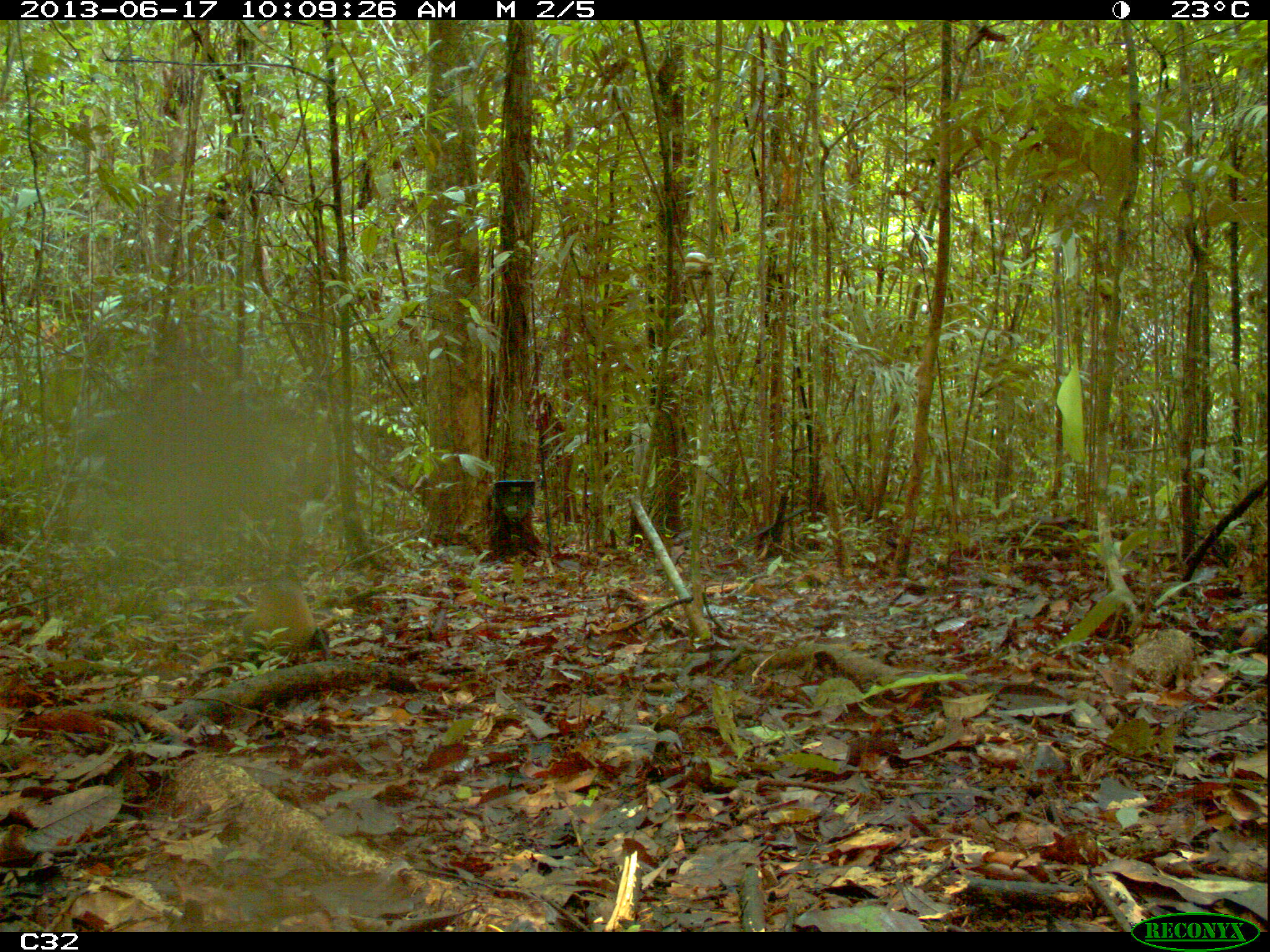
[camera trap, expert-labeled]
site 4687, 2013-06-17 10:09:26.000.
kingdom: Animalia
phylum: Chordata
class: Mammalia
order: Rodentia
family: Dasyproctidae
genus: Dasyprocta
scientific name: Dasyprocta leporina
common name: red-rumped agouti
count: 1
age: adult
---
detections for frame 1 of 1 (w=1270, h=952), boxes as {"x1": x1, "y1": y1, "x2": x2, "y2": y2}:
dasyprocta leporina: {"x1": 243, "y1": 561, "x2": 327, "y2": 655}